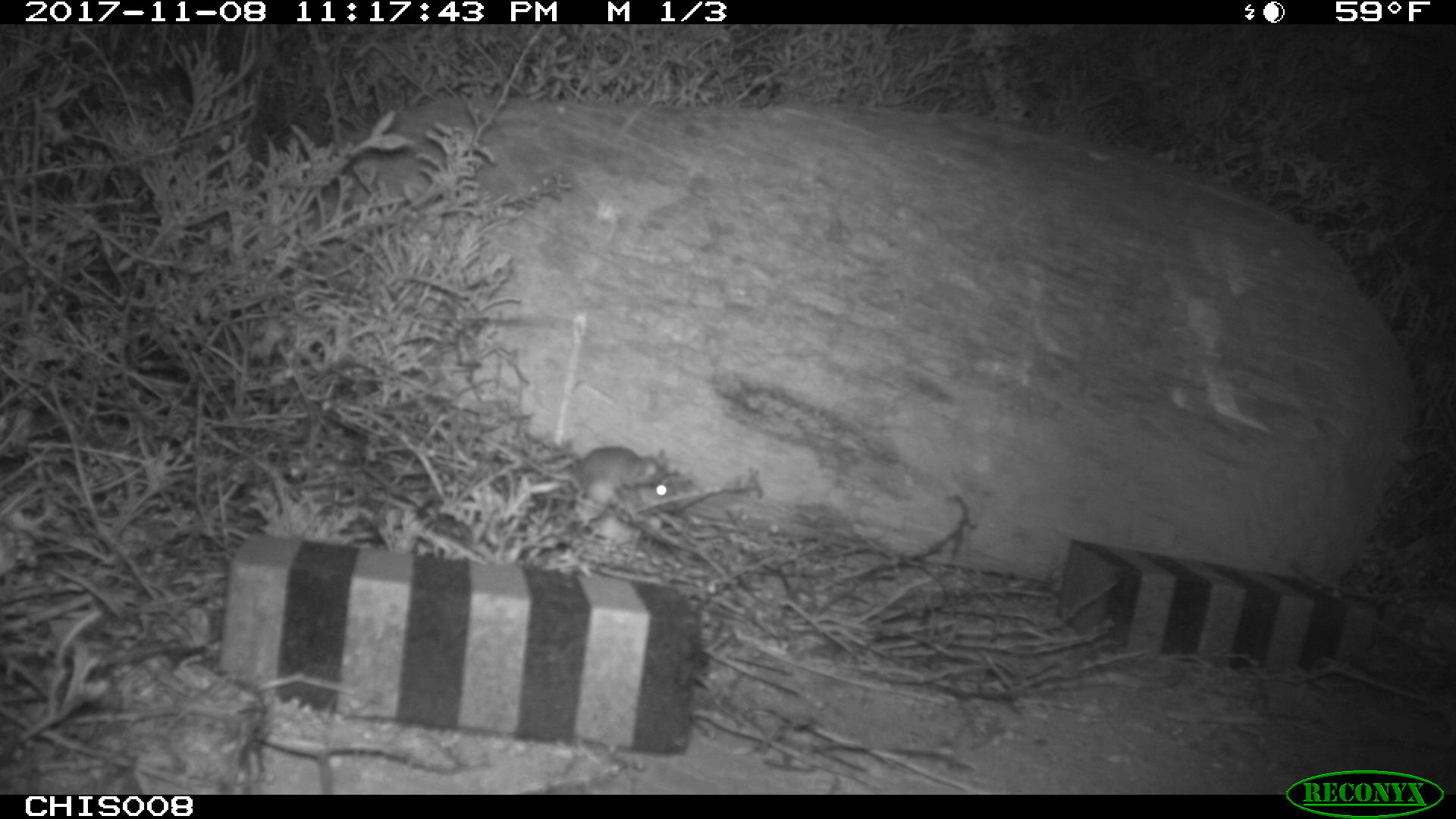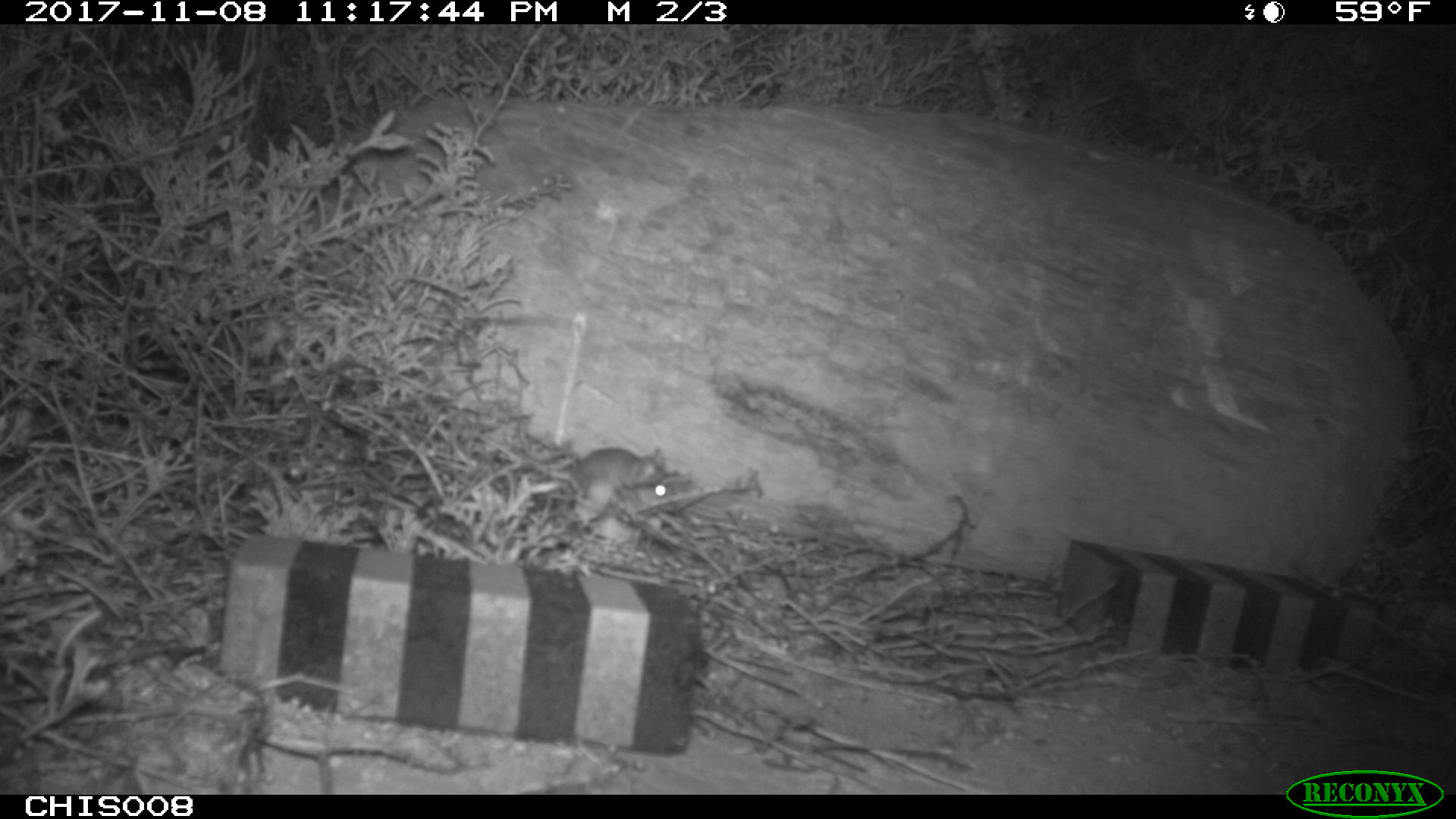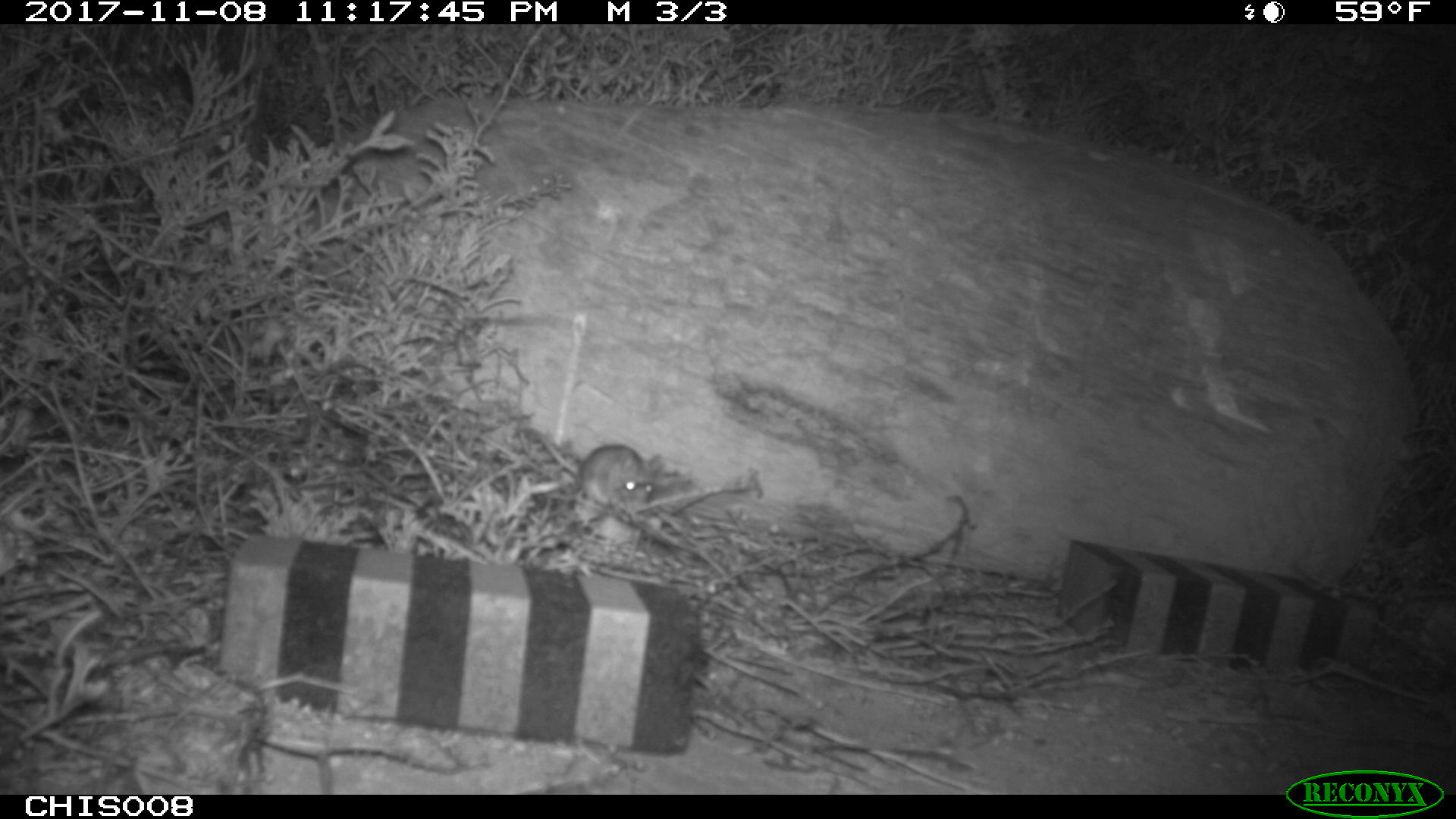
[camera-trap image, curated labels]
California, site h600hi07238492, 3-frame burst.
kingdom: Animalia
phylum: Chordata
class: Mammalia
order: Rodentia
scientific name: Rodentia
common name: rodent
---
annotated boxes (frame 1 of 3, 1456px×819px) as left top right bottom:
rodent: 576 446 676 515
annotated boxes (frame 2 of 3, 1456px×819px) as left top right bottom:
rodent: 566 447 676 512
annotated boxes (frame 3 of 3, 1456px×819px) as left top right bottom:
rodent: 536 431 651 511